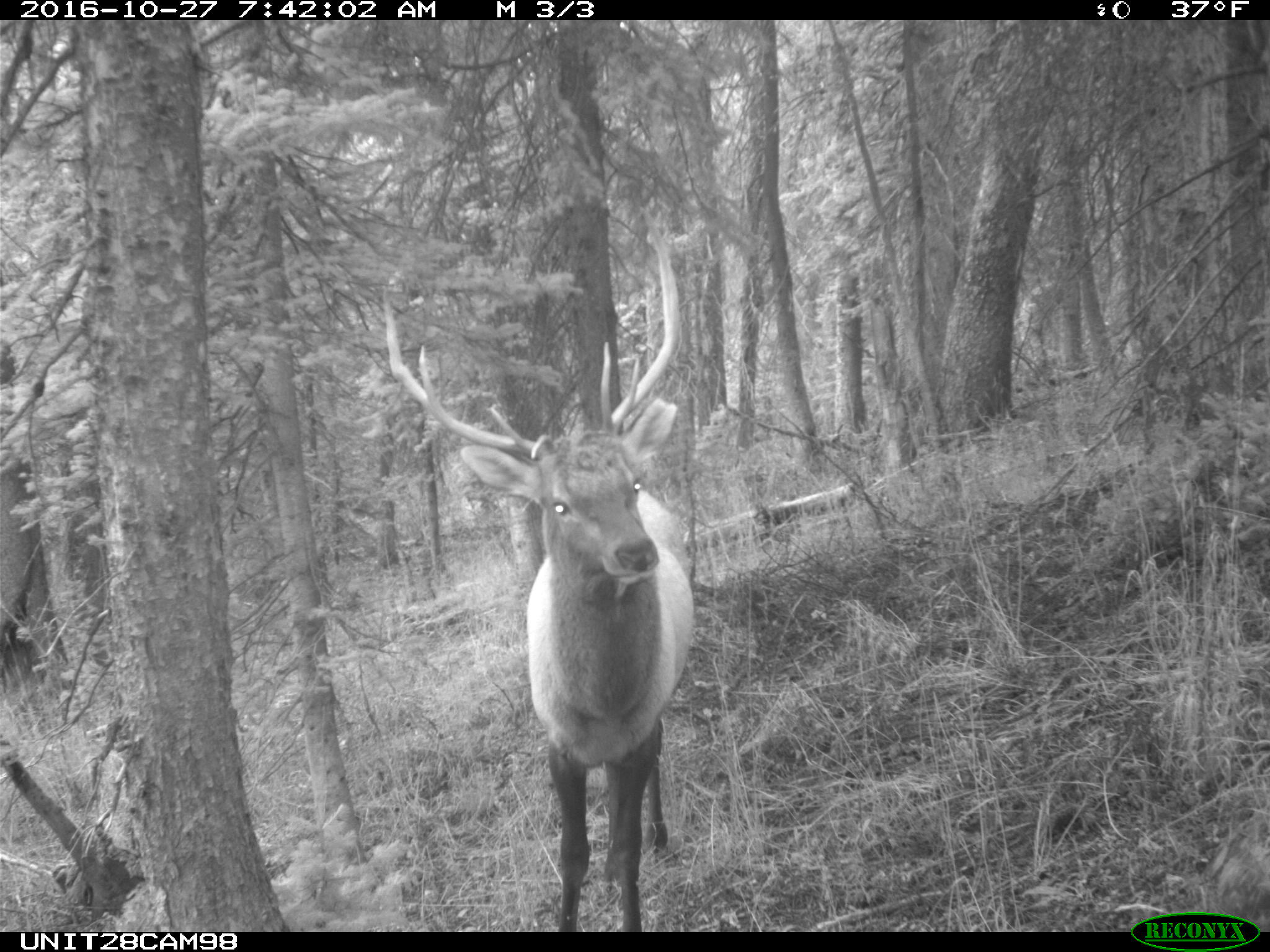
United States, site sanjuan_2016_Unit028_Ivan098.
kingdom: Animalia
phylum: Chordata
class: Mammalia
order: Artiodactyla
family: Cervidae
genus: Cervus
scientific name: Cervus elaphus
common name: red deer